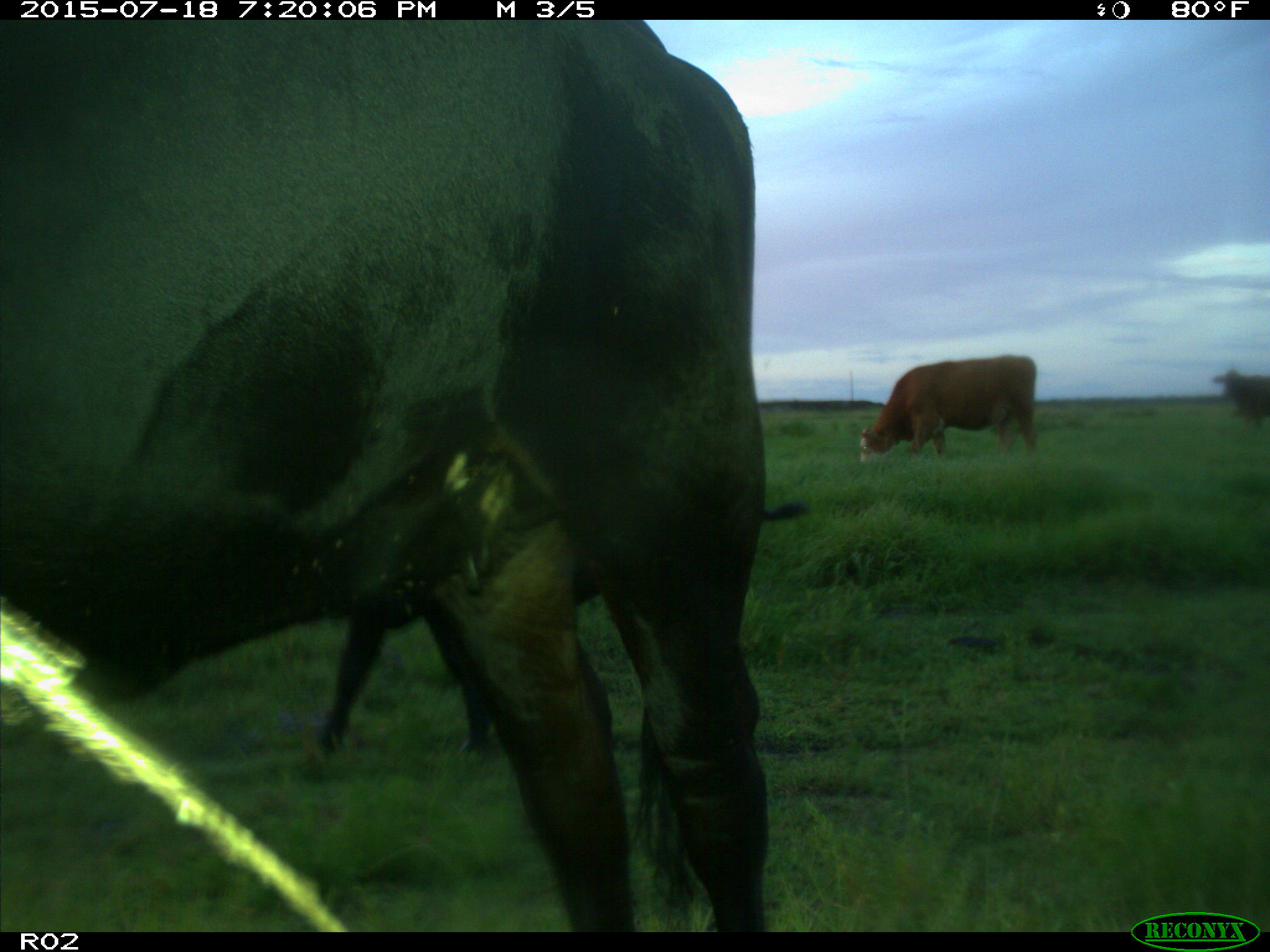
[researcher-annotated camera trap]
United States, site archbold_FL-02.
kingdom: Animalia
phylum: Chordata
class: Mammalia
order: Artiodactyla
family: Bovidae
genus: Bos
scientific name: Bos taurus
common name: domestic cow